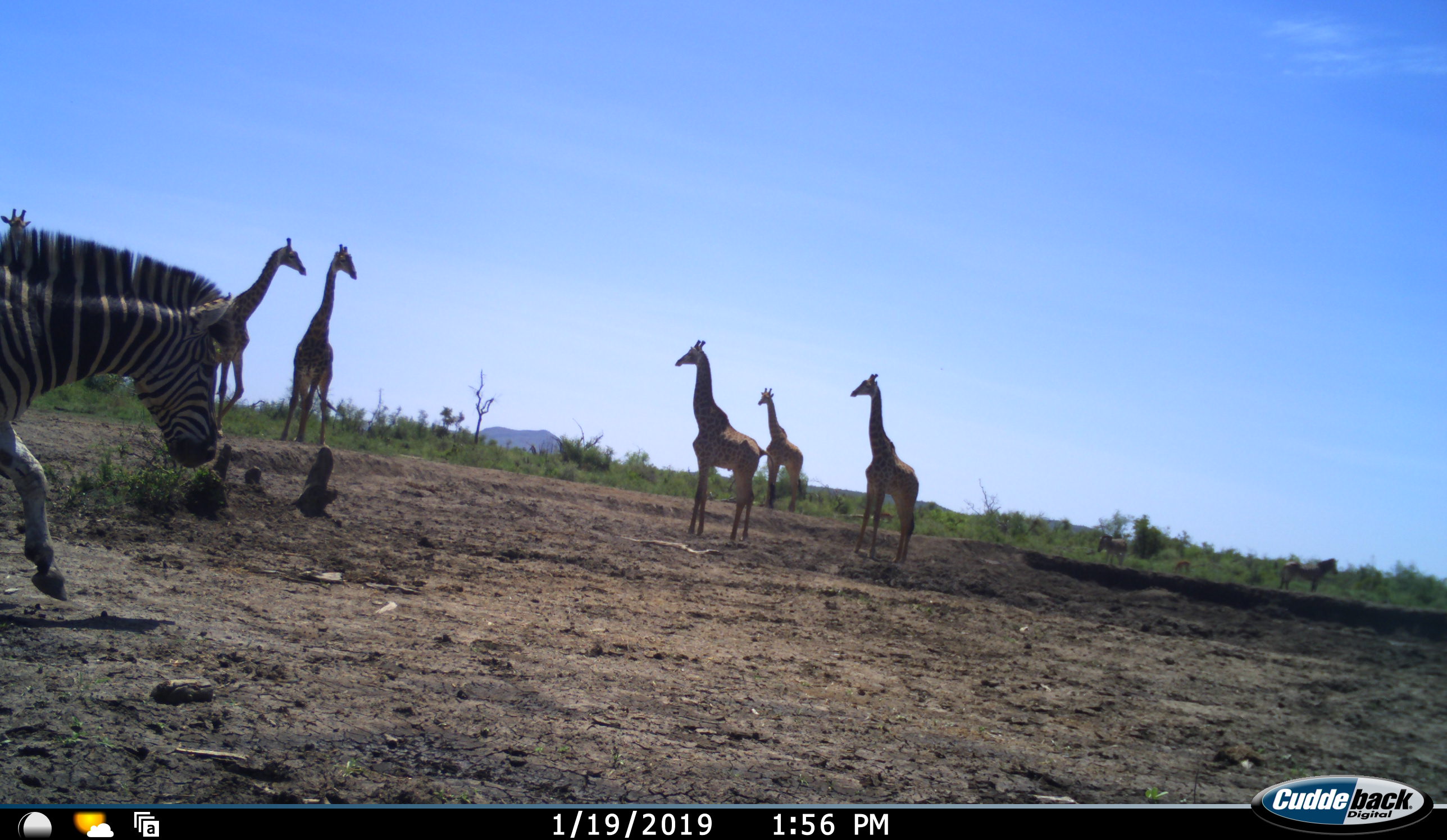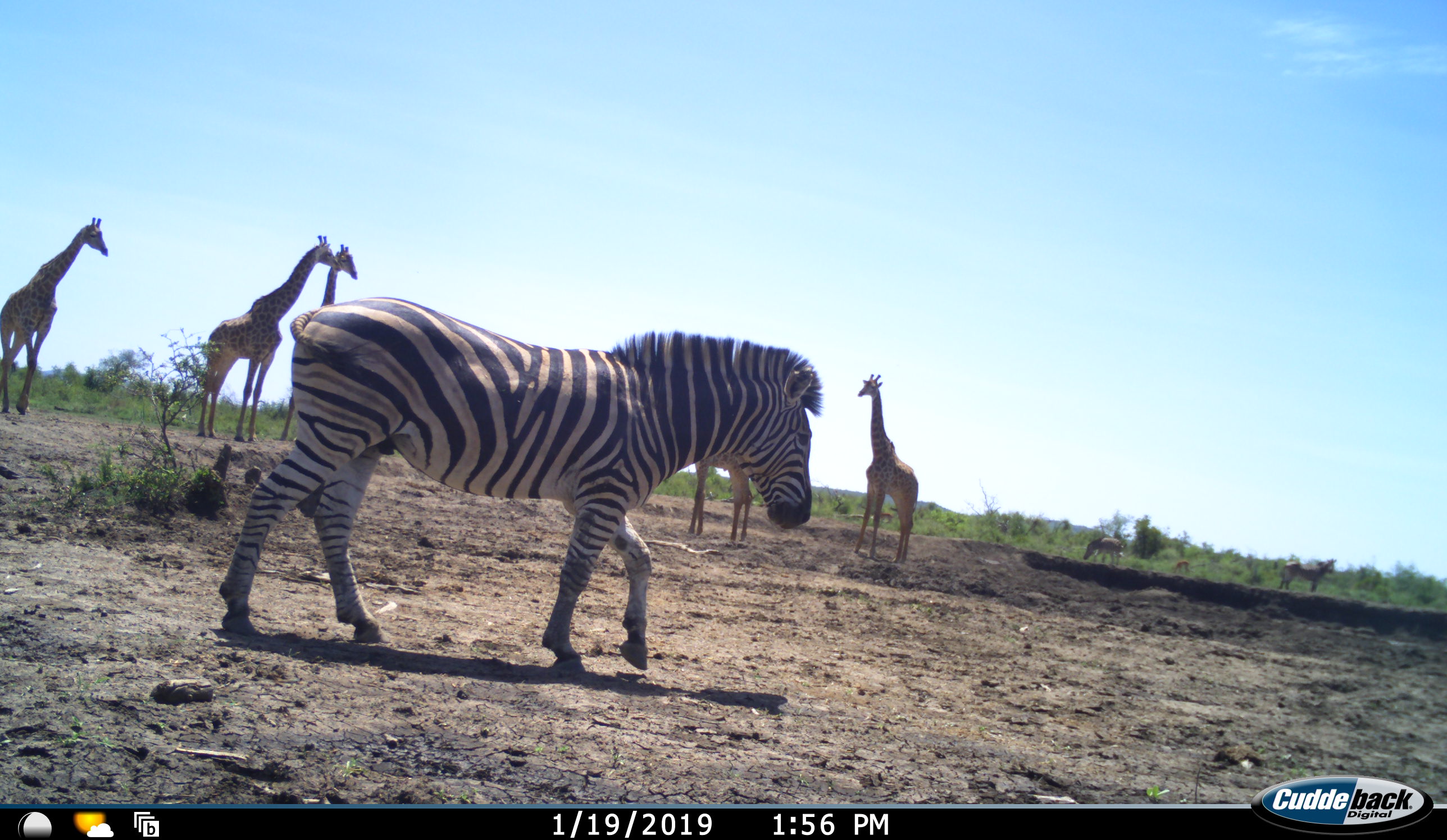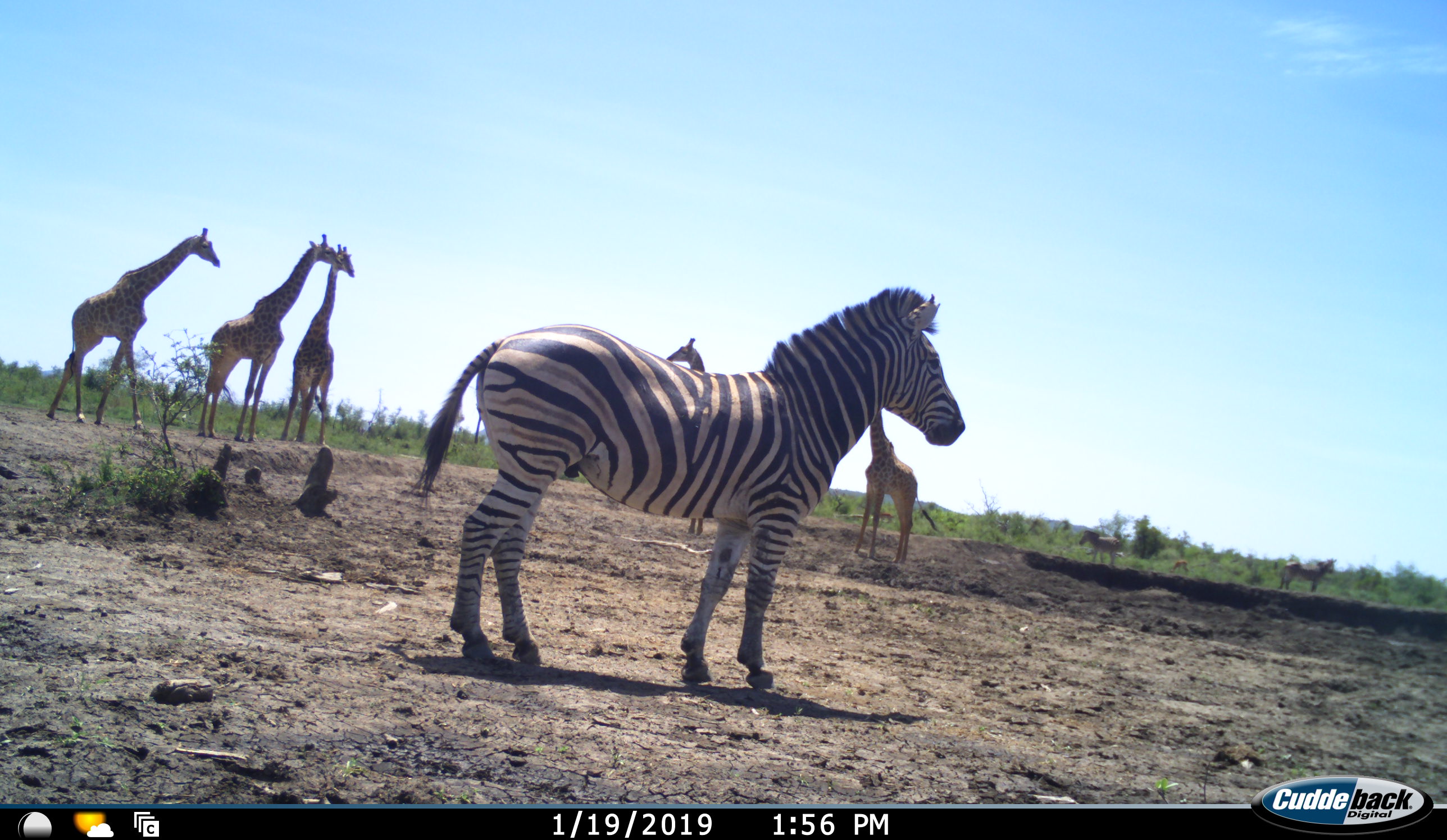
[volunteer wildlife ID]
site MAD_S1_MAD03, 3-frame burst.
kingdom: Animalia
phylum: Chordata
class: Mammalia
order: Artiodactyla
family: Giraffidae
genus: Giraffa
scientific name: Giraffa camelopardalis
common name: giraffe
Giraffe (Giraffa camelopardalis), count 6. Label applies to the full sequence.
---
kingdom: Animalia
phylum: Chordata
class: Mammalia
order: Perissodactyla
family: Equidae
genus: Equus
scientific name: Equus quagga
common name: plains zebra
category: zebraplains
Zebraplains (plains zebra) (Equus quagga), count 3. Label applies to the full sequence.